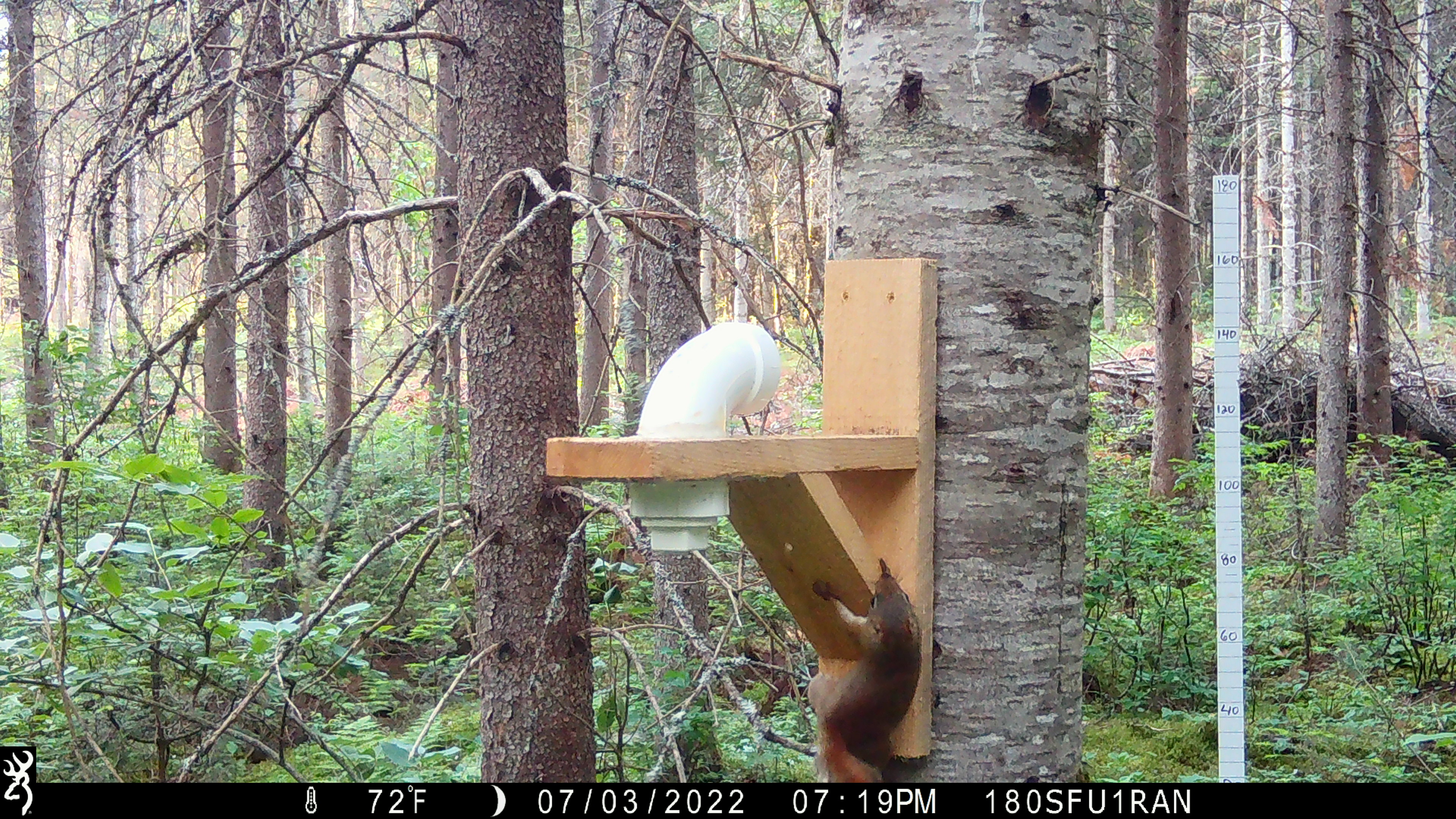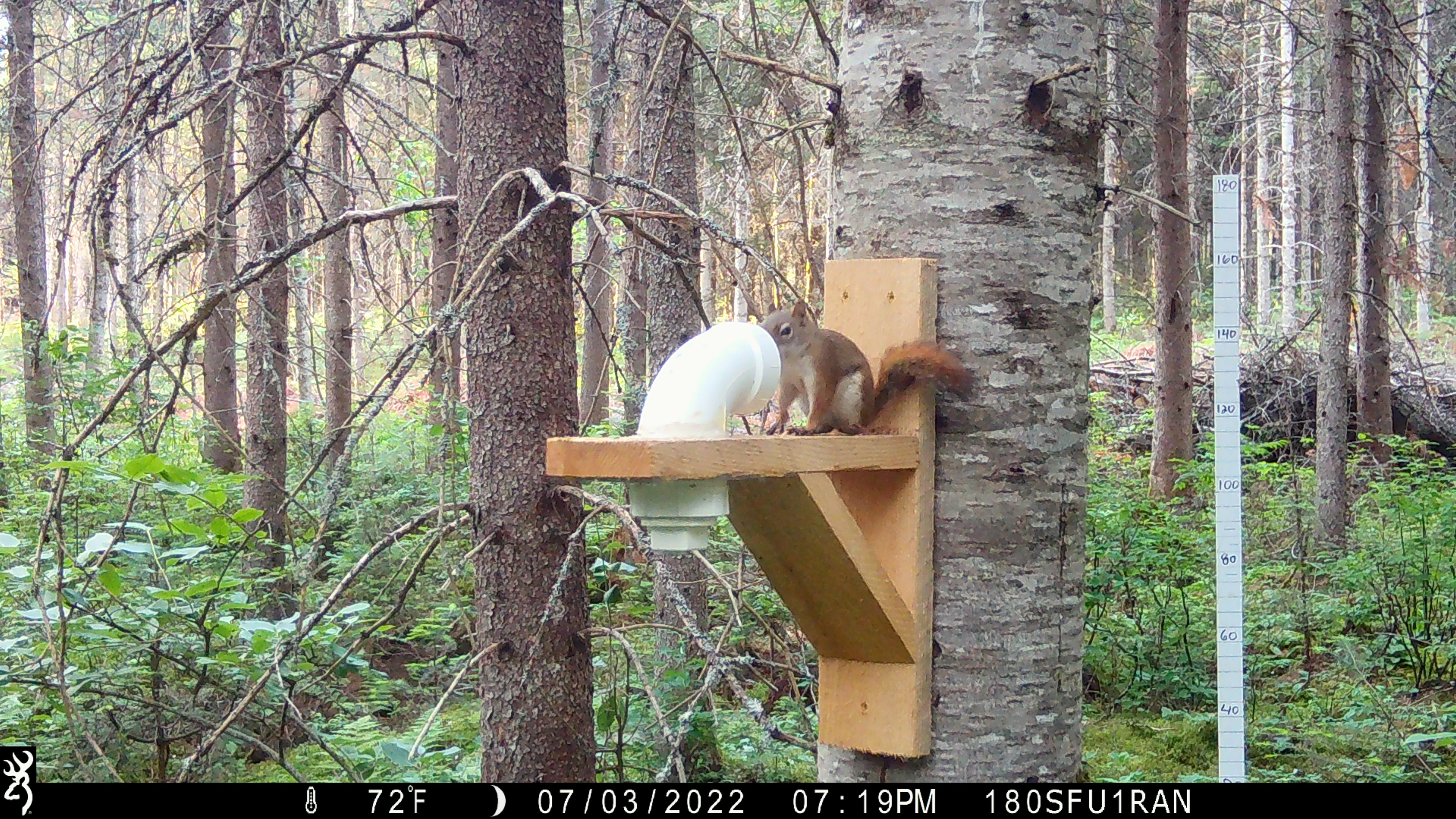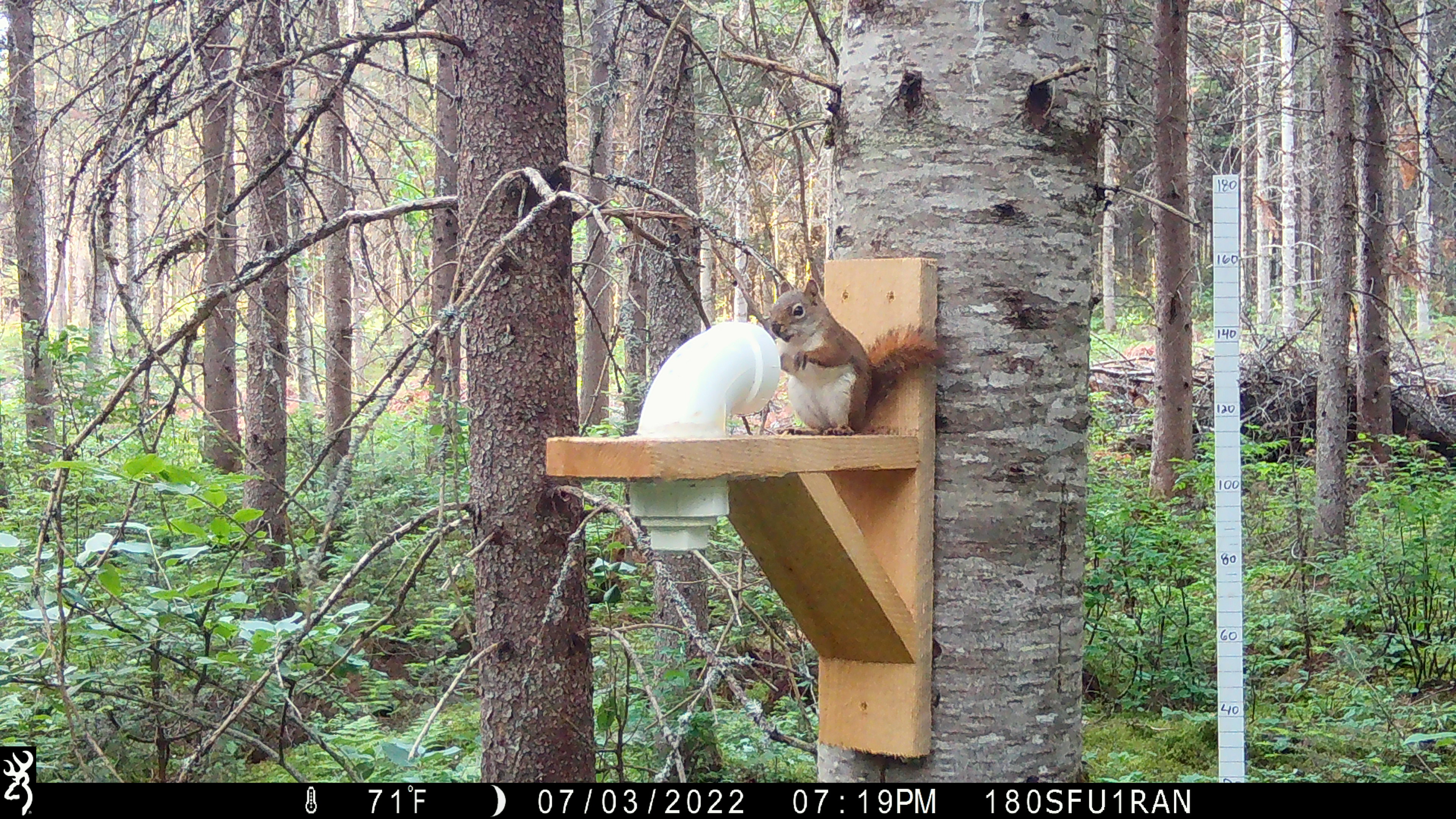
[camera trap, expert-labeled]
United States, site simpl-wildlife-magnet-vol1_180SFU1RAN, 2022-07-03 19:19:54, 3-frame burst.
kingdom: Animalia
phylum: Chordata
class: Mammalia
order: Rodentia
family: Sciuridae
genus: Tamiasciurus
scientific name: Tamiasciurus hudsonicus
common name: red squirrel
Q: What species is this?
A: Red squirrel (Tamiasciurus hudsonicus).